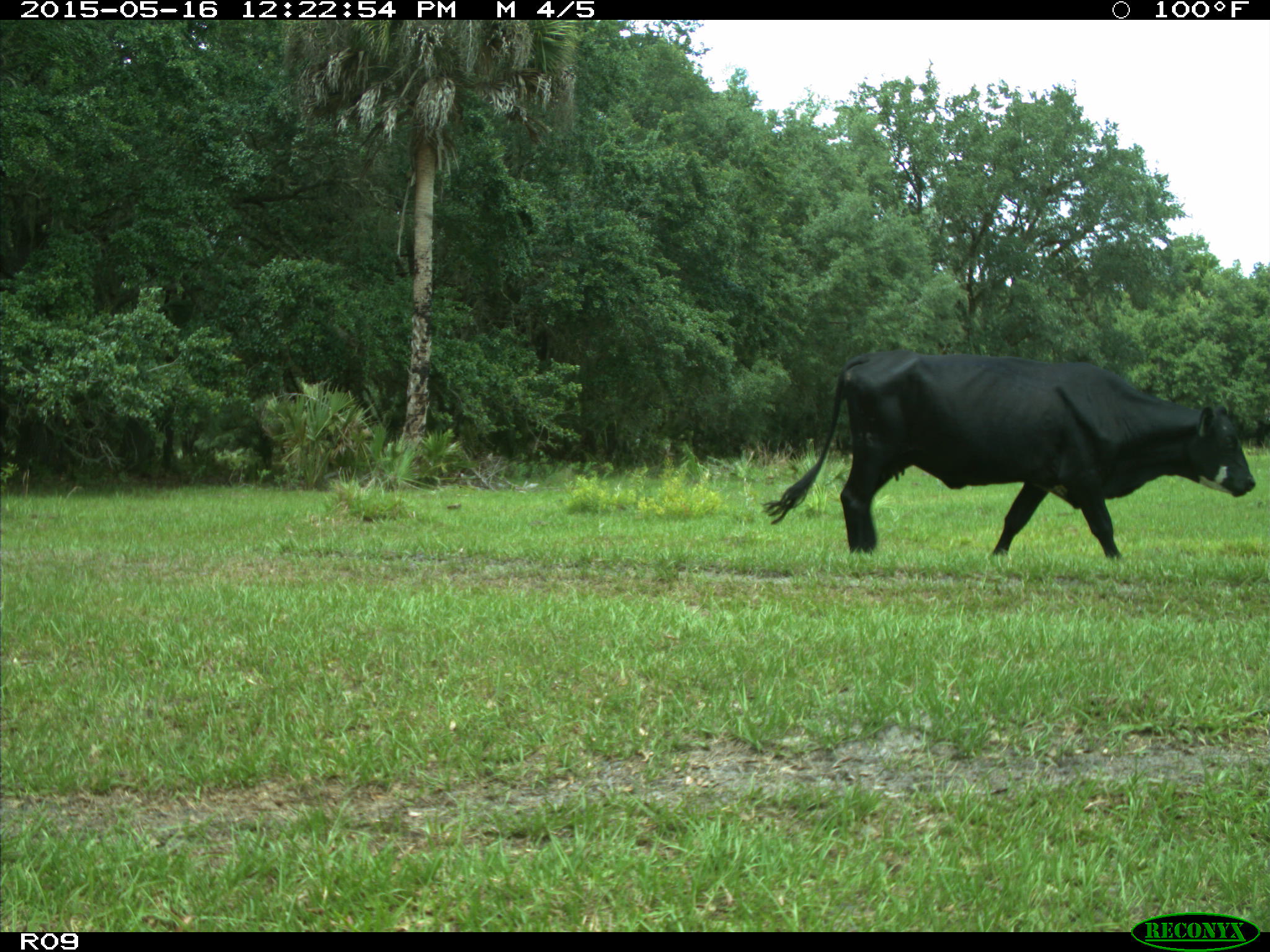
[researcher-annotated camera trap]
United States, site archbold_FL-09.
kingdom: Animalia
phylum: Chordata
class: Mammalia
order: Artiodactyla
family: Bovidae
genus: Bos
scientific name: Bos taurus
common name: domestic cow